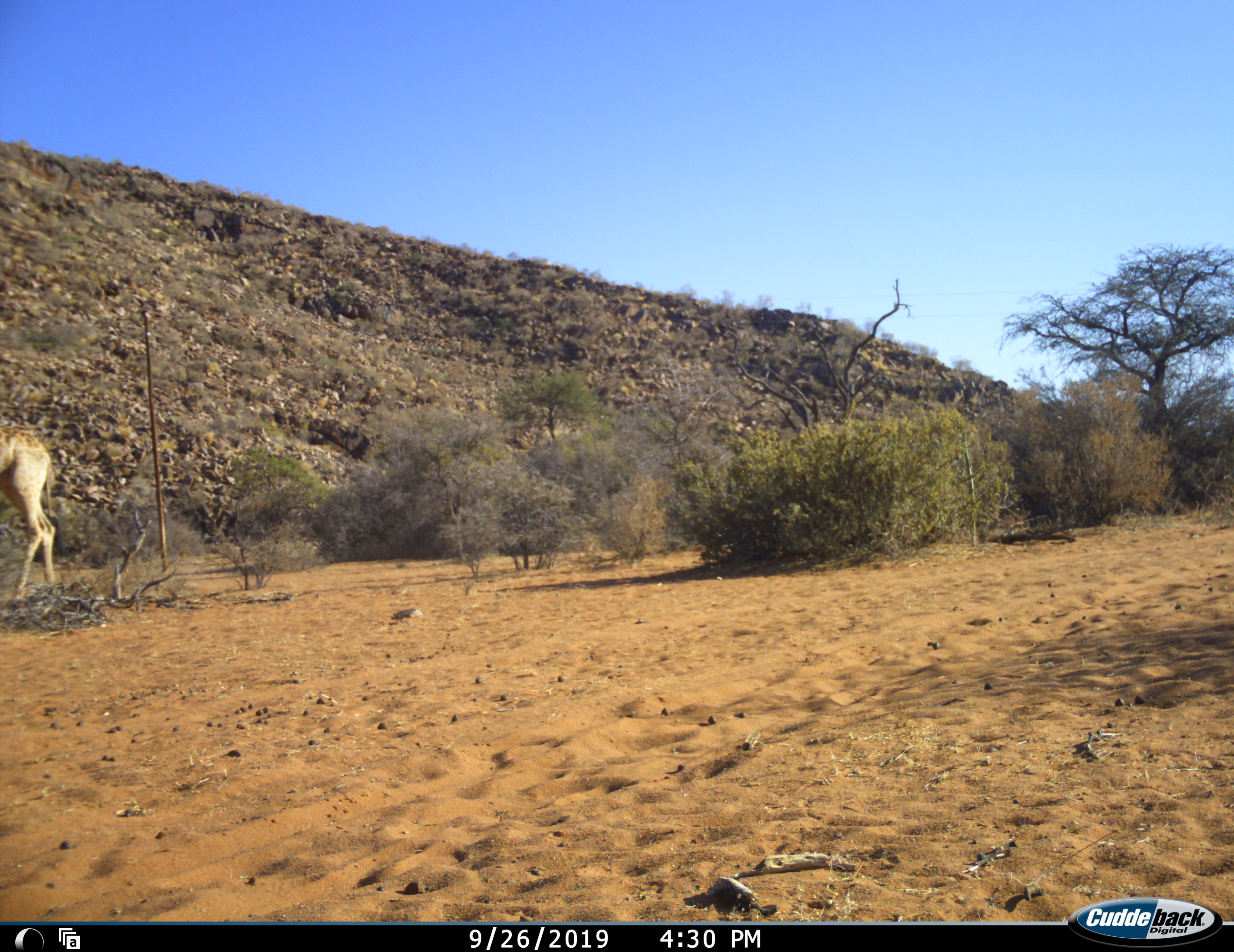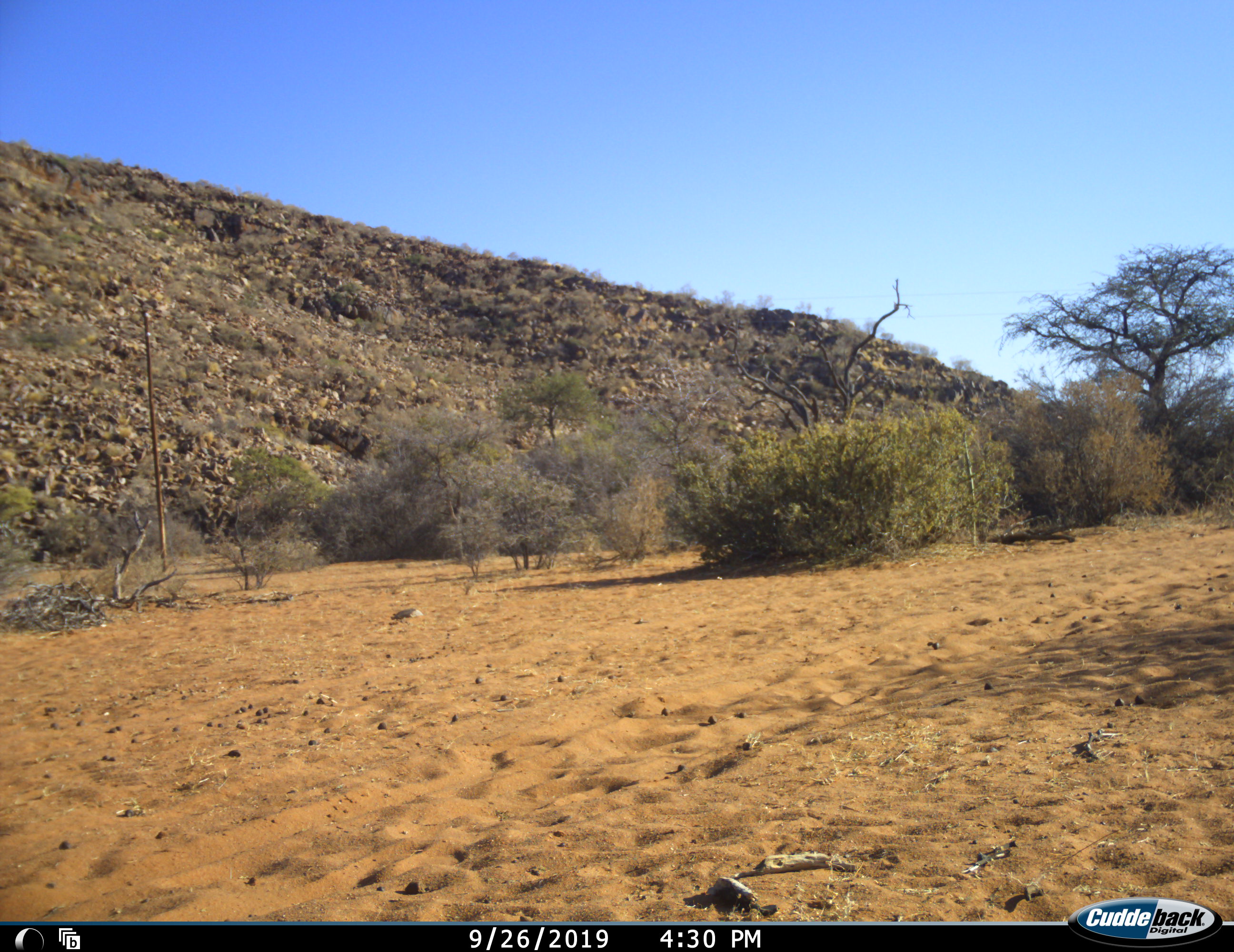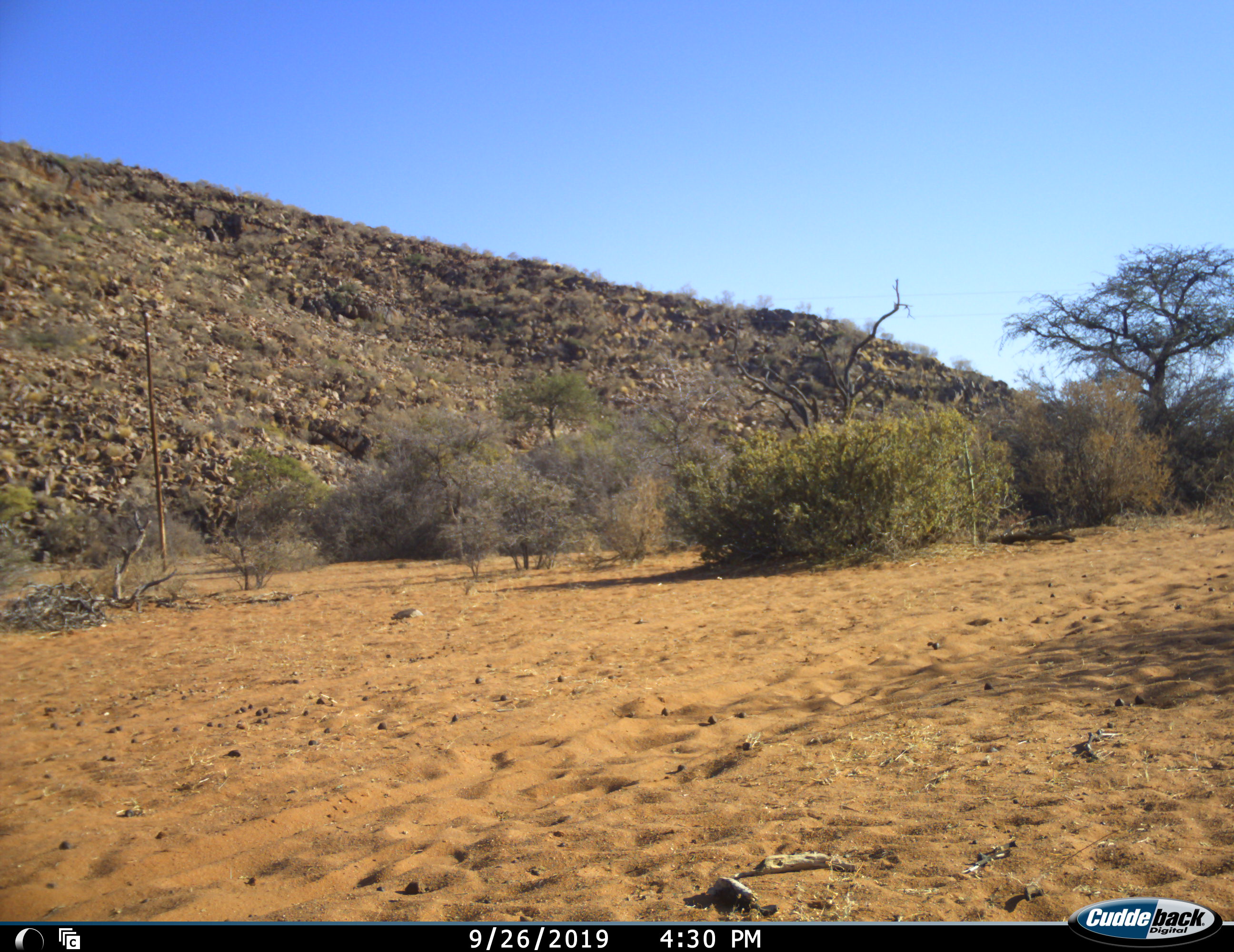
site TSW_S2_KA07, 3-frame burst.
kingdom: Animalia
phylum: Chordata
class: Mammalia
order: Artiodactyla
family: Giraffidae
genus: Giraffa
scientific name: Giraffa camelopardalis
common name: giraffe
Giraffe (Giraffa camelopardalis), count 1. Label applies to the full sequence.